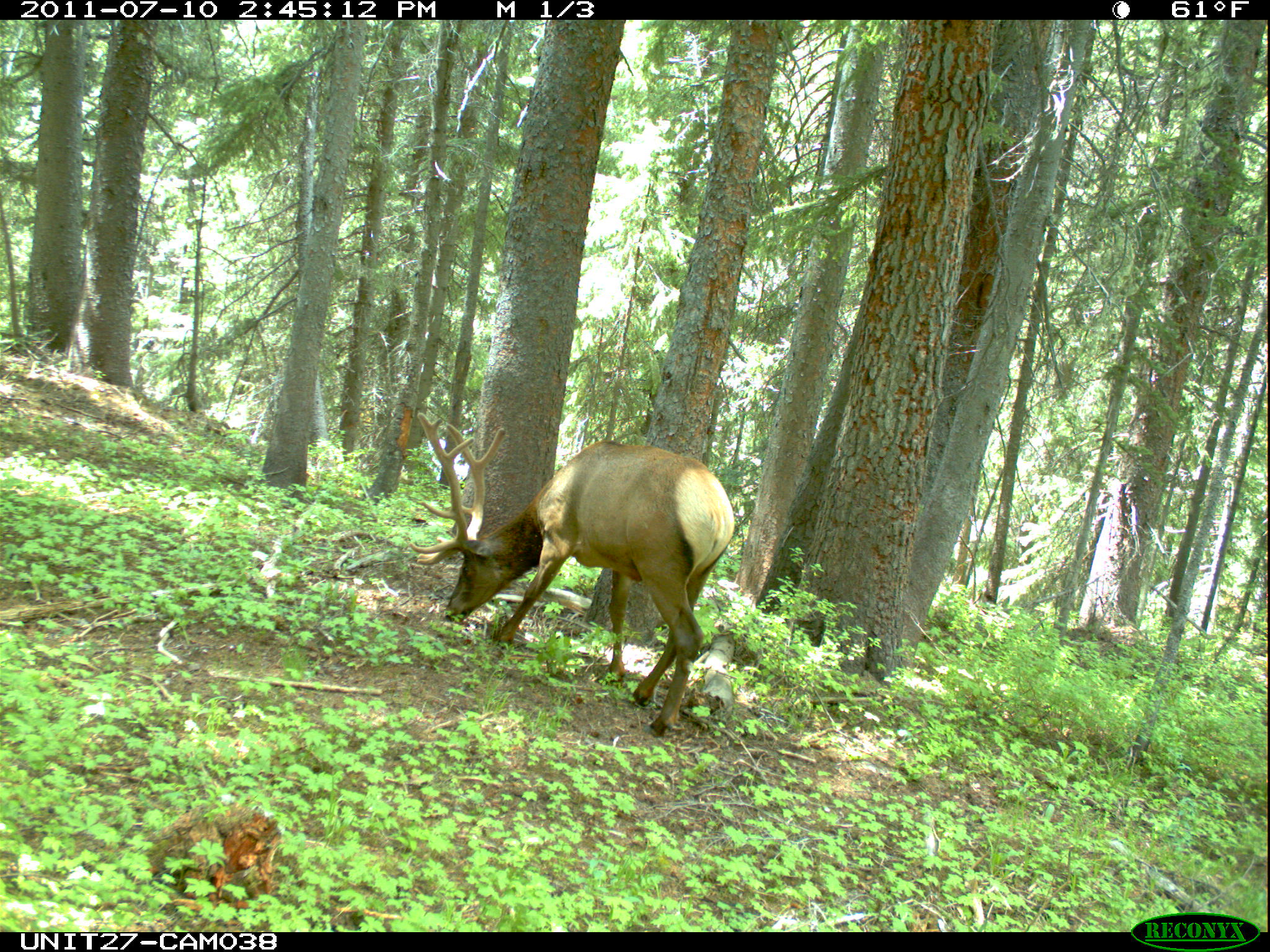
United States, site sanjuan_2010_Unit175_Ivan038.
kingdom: Animalia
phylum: Chordata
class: Mammalia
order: Artiodactyla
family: Cervidae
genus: Cervus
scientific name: Cervus elaphus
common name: red deer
Cervus elaphus (red deer).